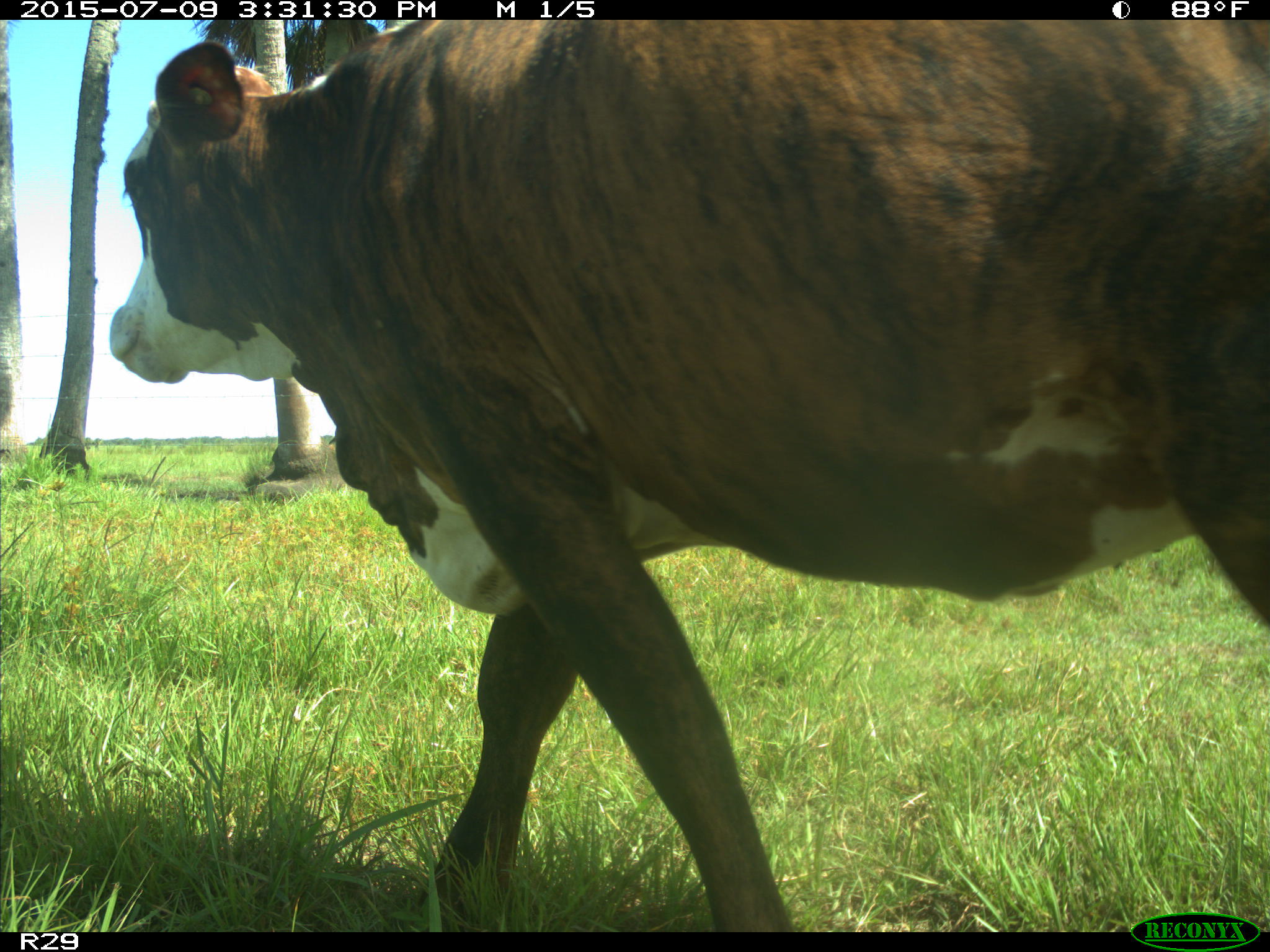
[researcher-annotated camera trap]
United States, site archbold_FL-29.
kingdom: Animalia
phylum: Chordata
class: Mammalia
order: Artiodactyla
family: Bovidae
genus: Bos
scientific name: Bos taurus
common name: domestic cow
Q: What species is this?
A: Bos taurus (domestic cow).